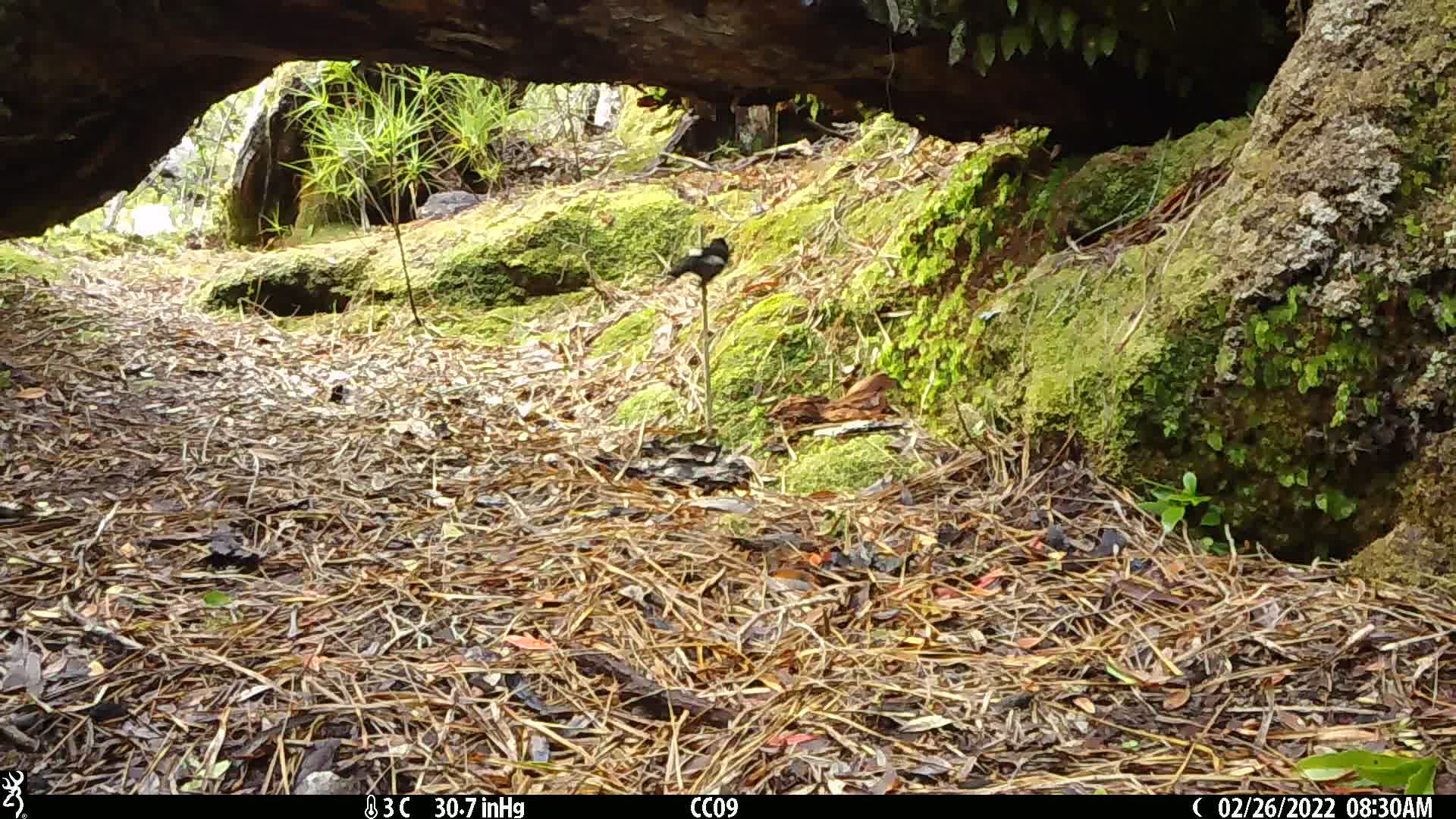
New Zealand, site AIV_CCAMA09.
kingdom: Animalia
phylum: Chordata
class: Aves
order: Passeriformes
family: Petroicidae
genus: Petroica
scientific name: Petroica macrocephala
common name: tomtit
Tomtit (Petroica macrocephala).